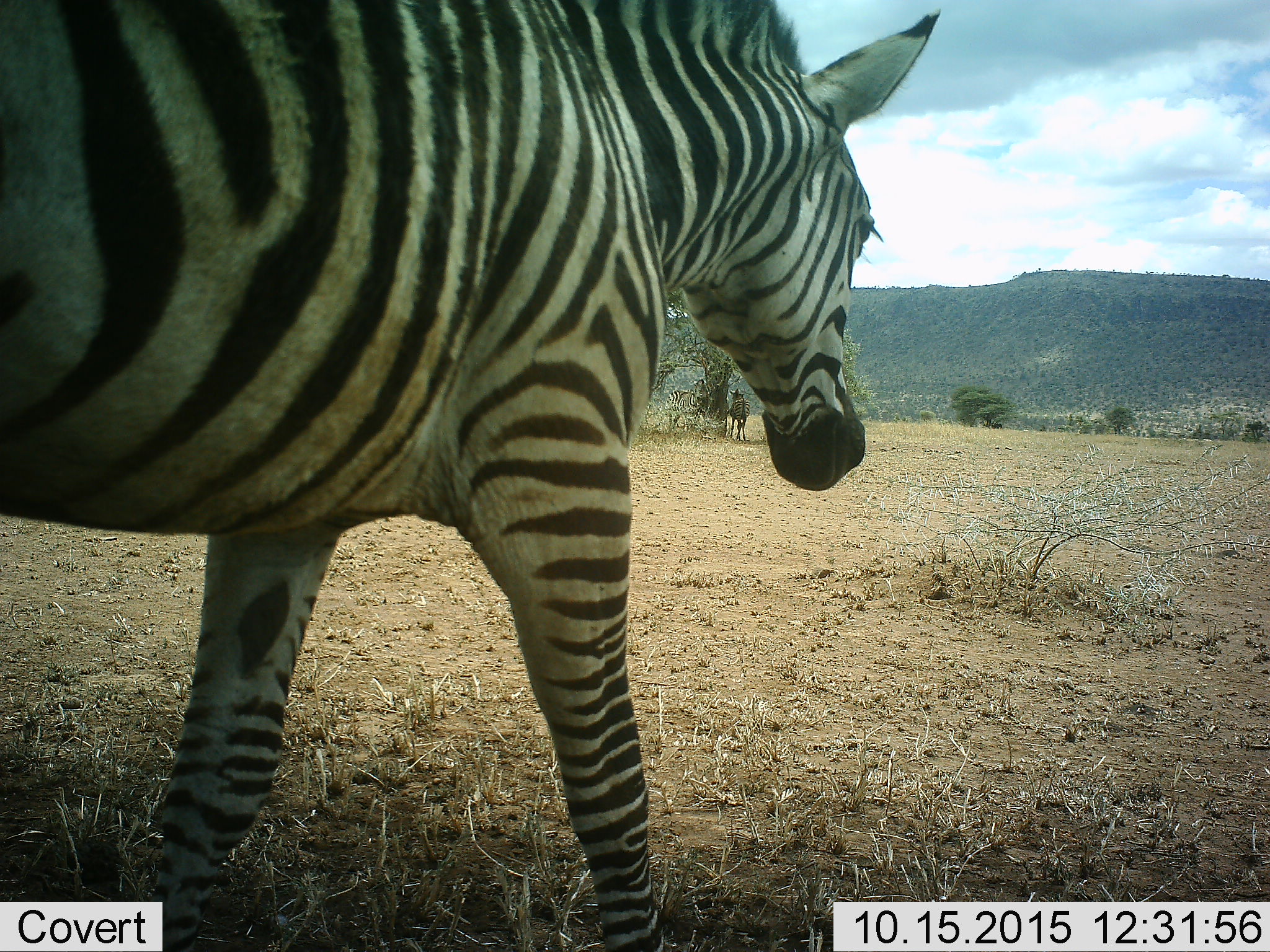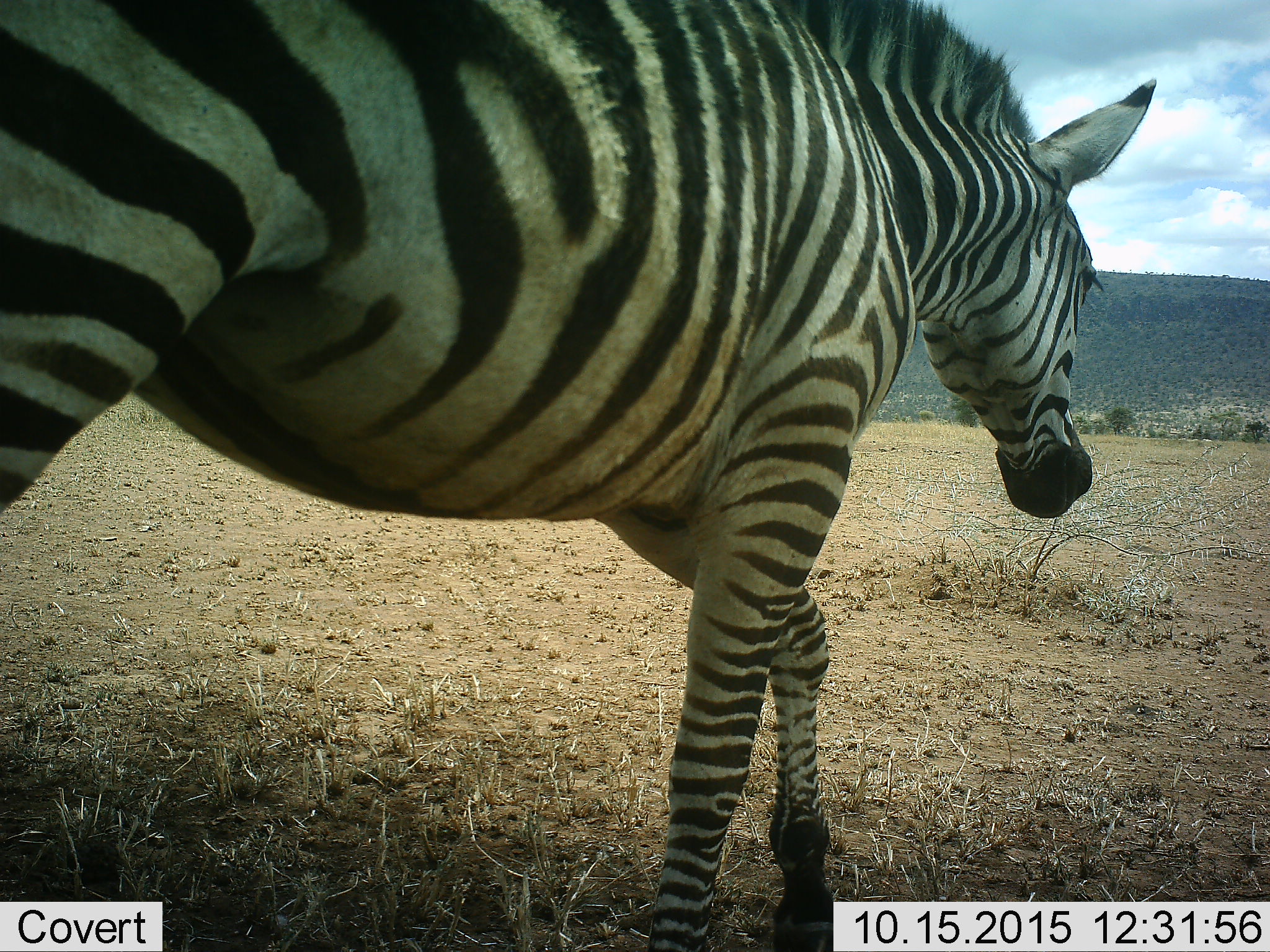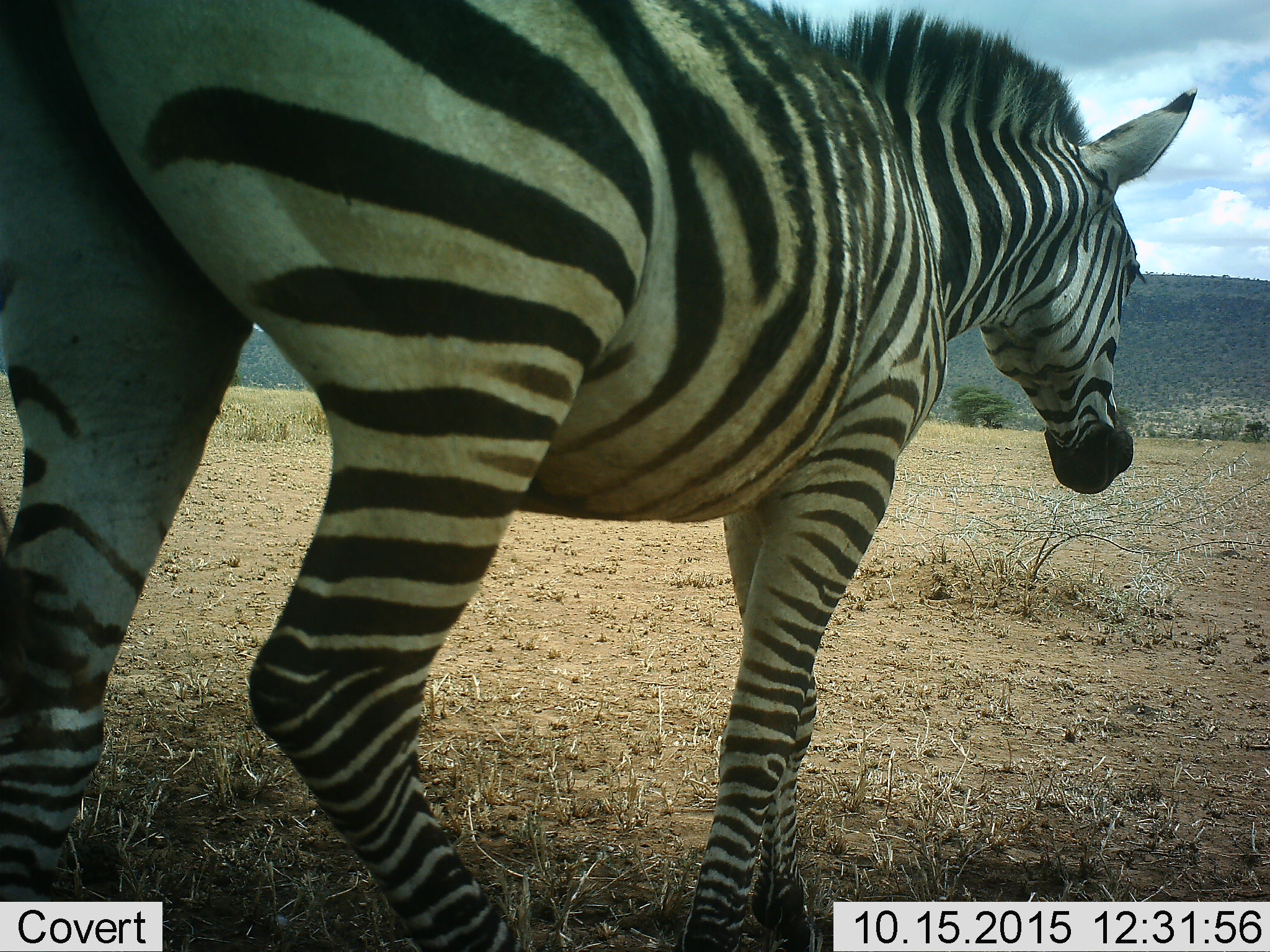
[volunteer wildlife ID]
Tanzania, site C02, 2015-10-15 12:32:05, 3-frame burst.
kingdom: Animalia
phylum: Chordata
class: Mammalia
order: Perissodactyla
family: Equidae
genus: Equus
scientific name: Equus quagga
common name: plains zebra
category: zebra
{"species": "zebra (plains zebra) (Equus quagga)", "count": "3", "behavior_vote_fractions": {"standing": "65%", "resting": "5%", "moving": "85%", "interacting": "0%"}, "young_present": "5%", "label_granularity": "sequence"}